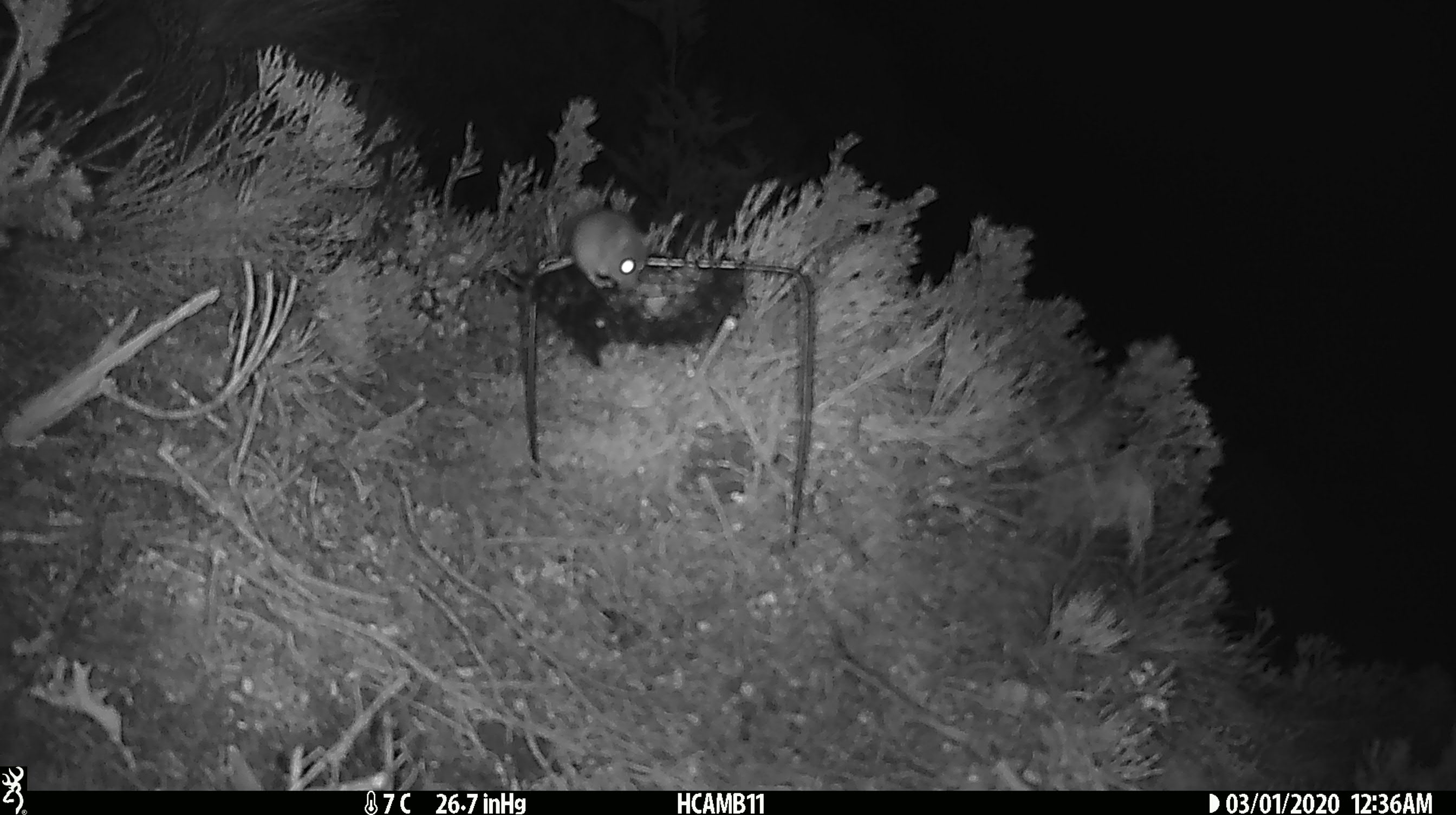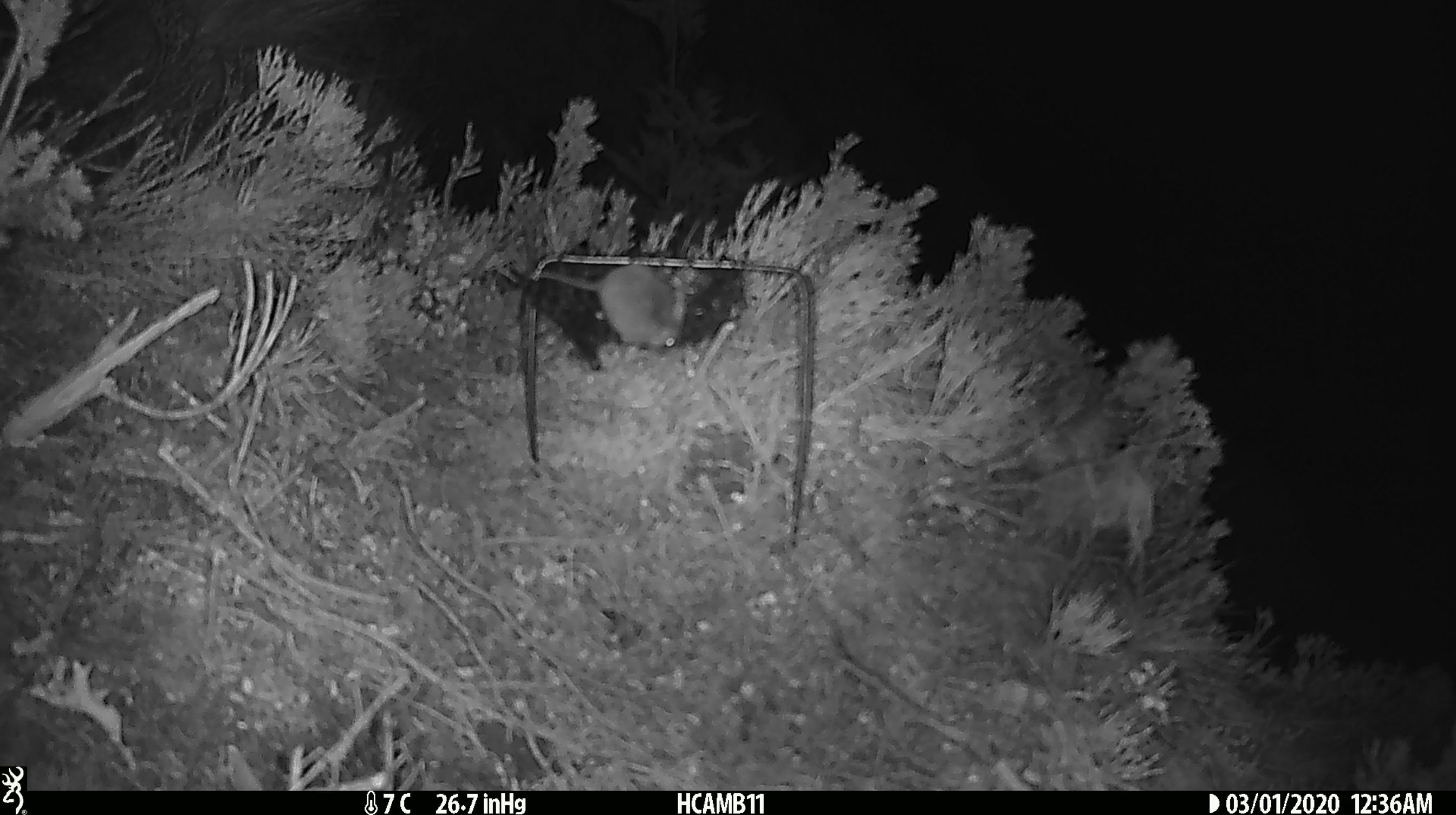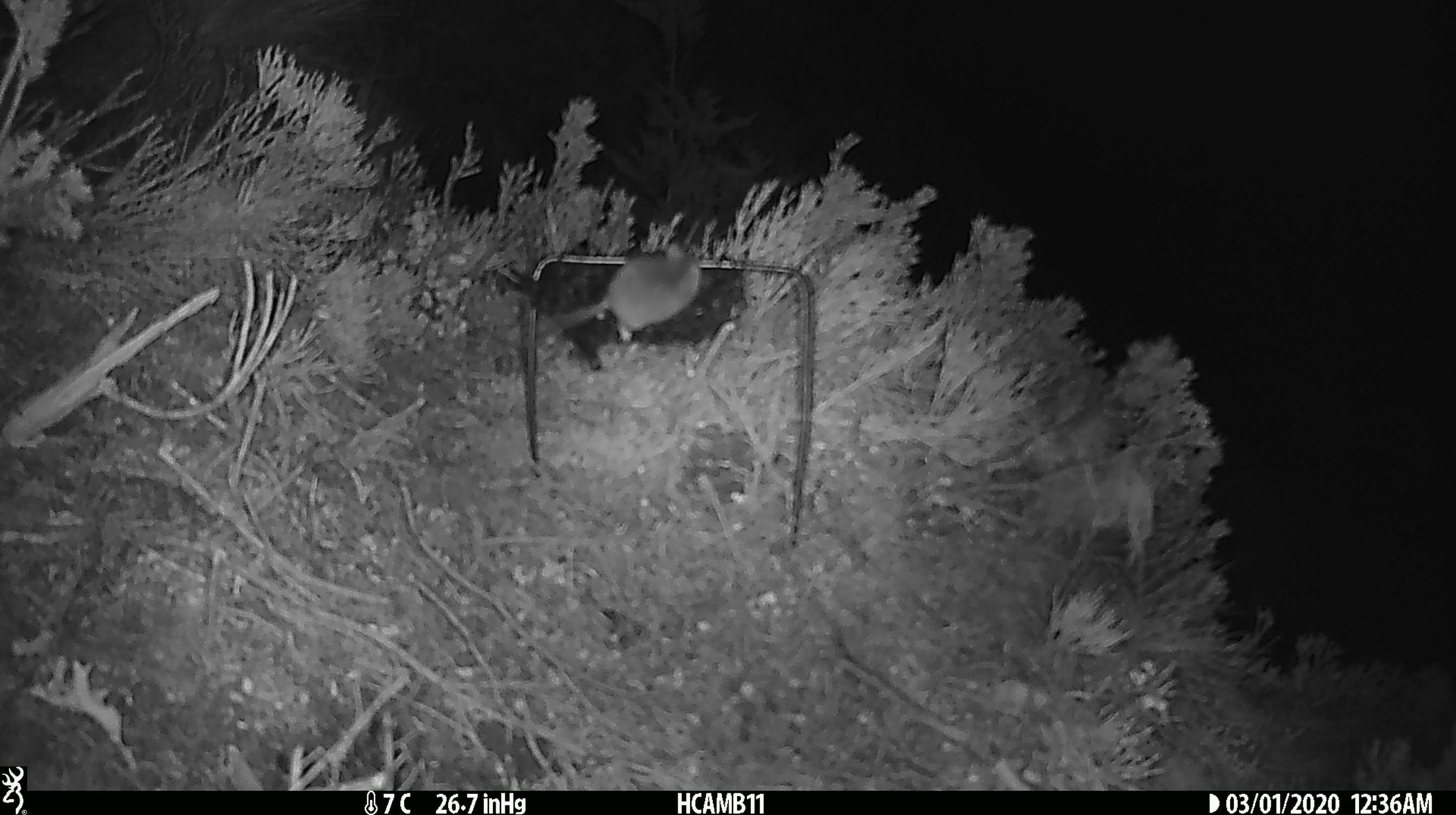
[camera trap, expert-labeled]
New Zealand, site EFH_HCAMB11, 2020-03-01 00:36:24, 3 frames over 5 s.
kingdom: Animalia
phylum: Chordata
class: Mammalia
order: Rodentia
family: Muridae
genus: Mus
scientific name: Mus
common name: mouse